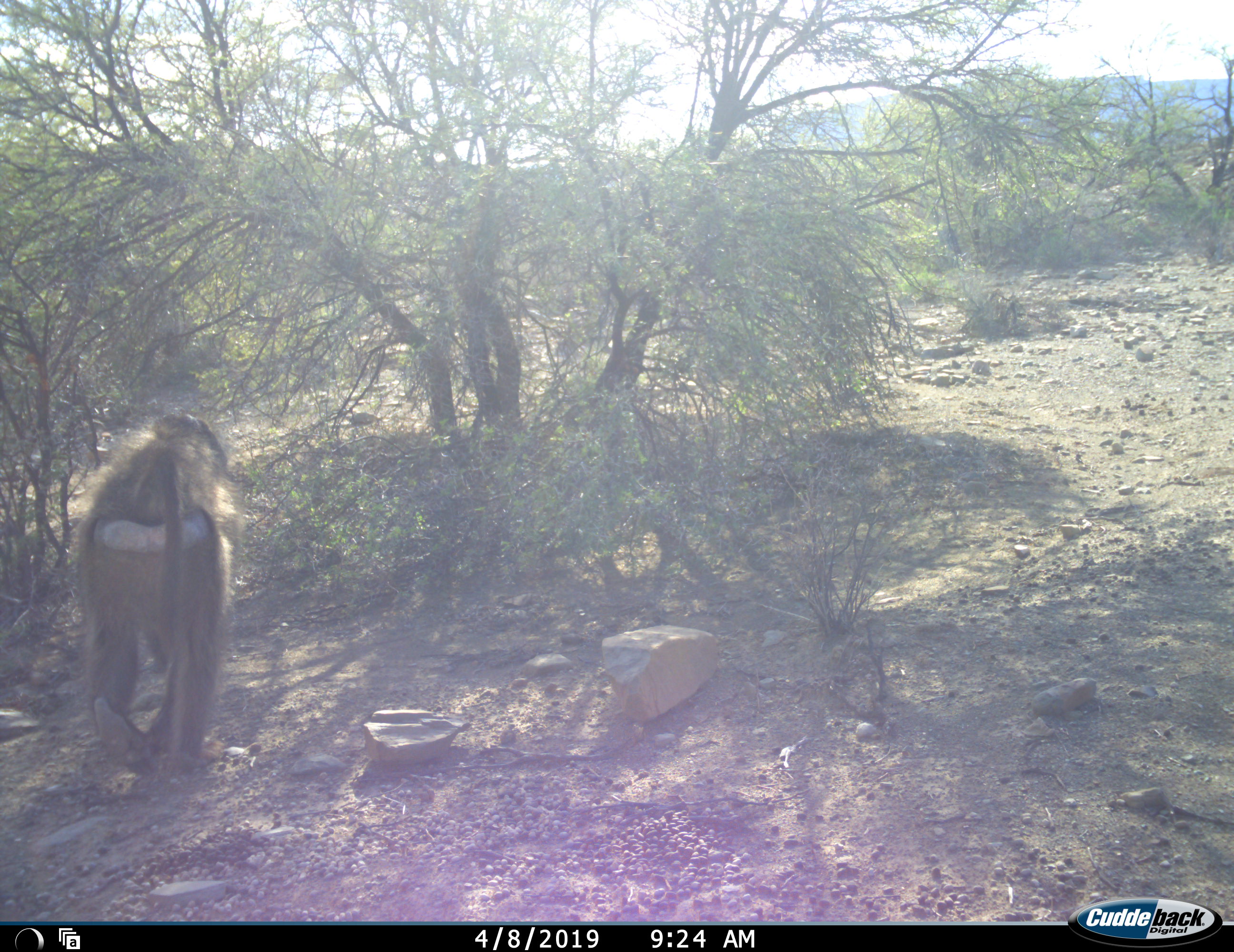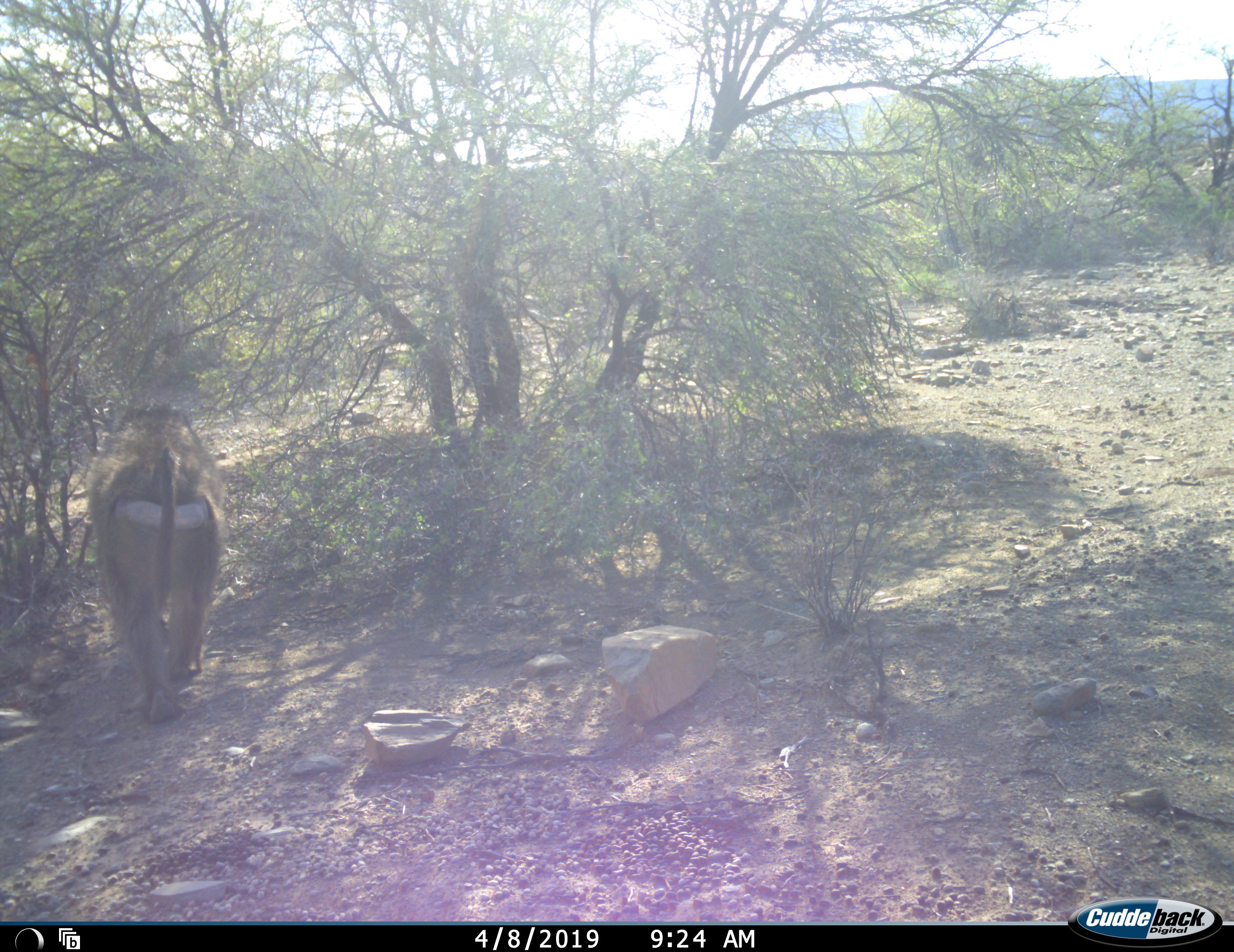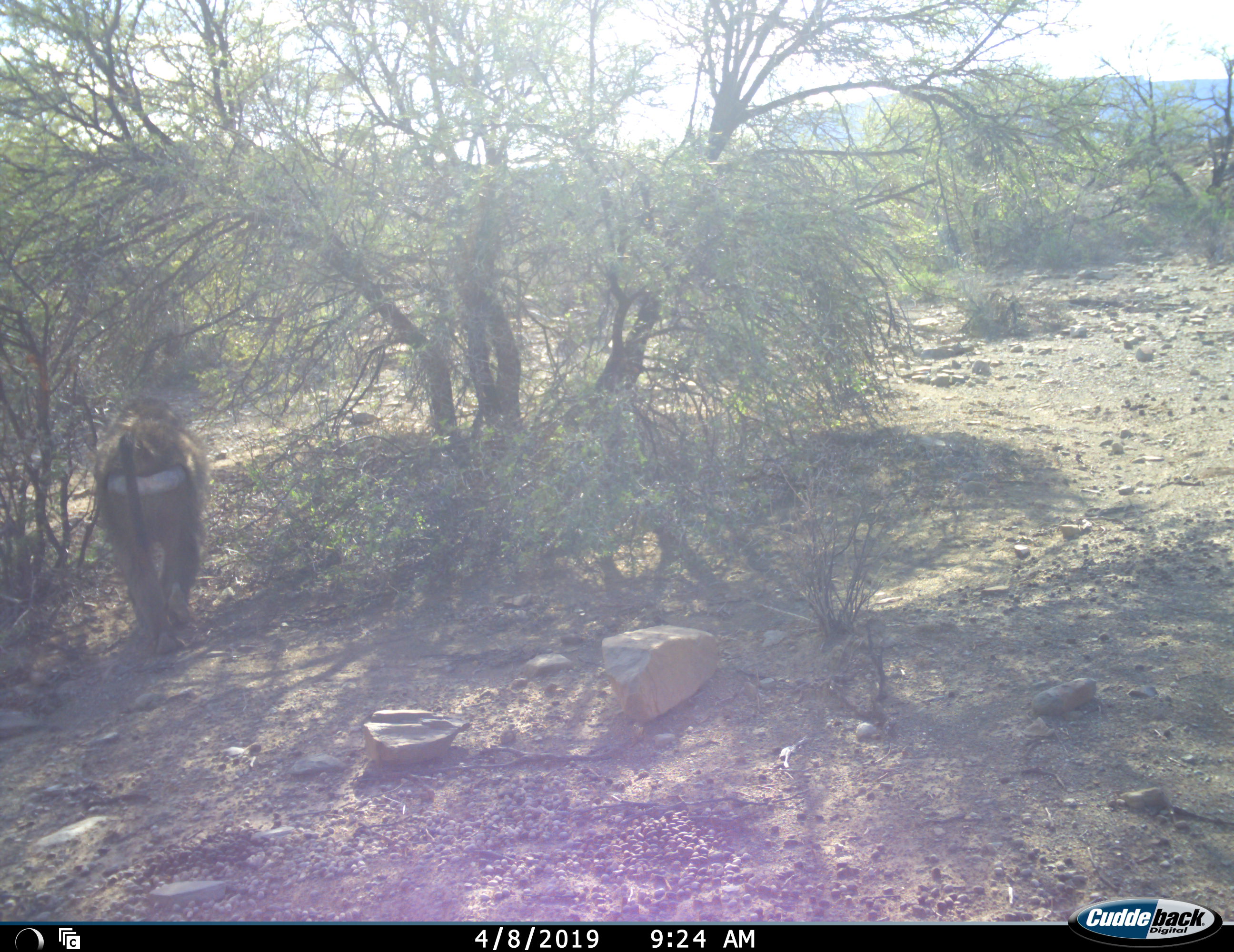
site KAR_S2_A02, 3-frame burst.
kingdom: Animalia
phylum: Chordata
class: Mammalia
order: Primates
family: Cercopithecidae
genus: Papio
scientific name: Papio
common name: baboon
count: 1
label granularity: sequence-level